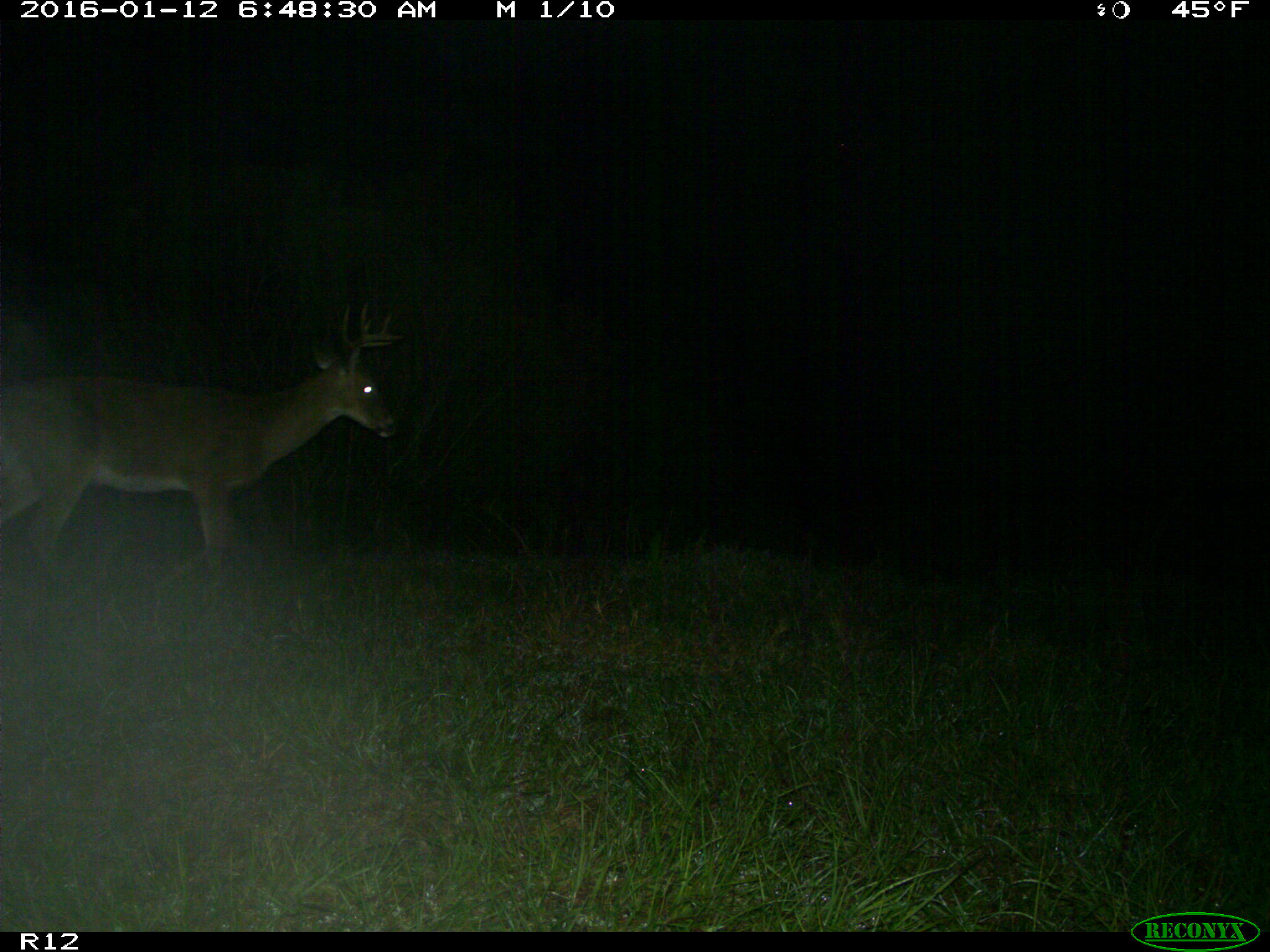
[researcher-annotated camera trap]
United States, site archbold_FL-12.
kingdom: Animalia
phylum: Chordata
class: Mammalia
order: Artiodactyla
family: Cervidae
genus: Odocoileus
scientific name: Odocoileus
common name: deer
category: unidentified deer